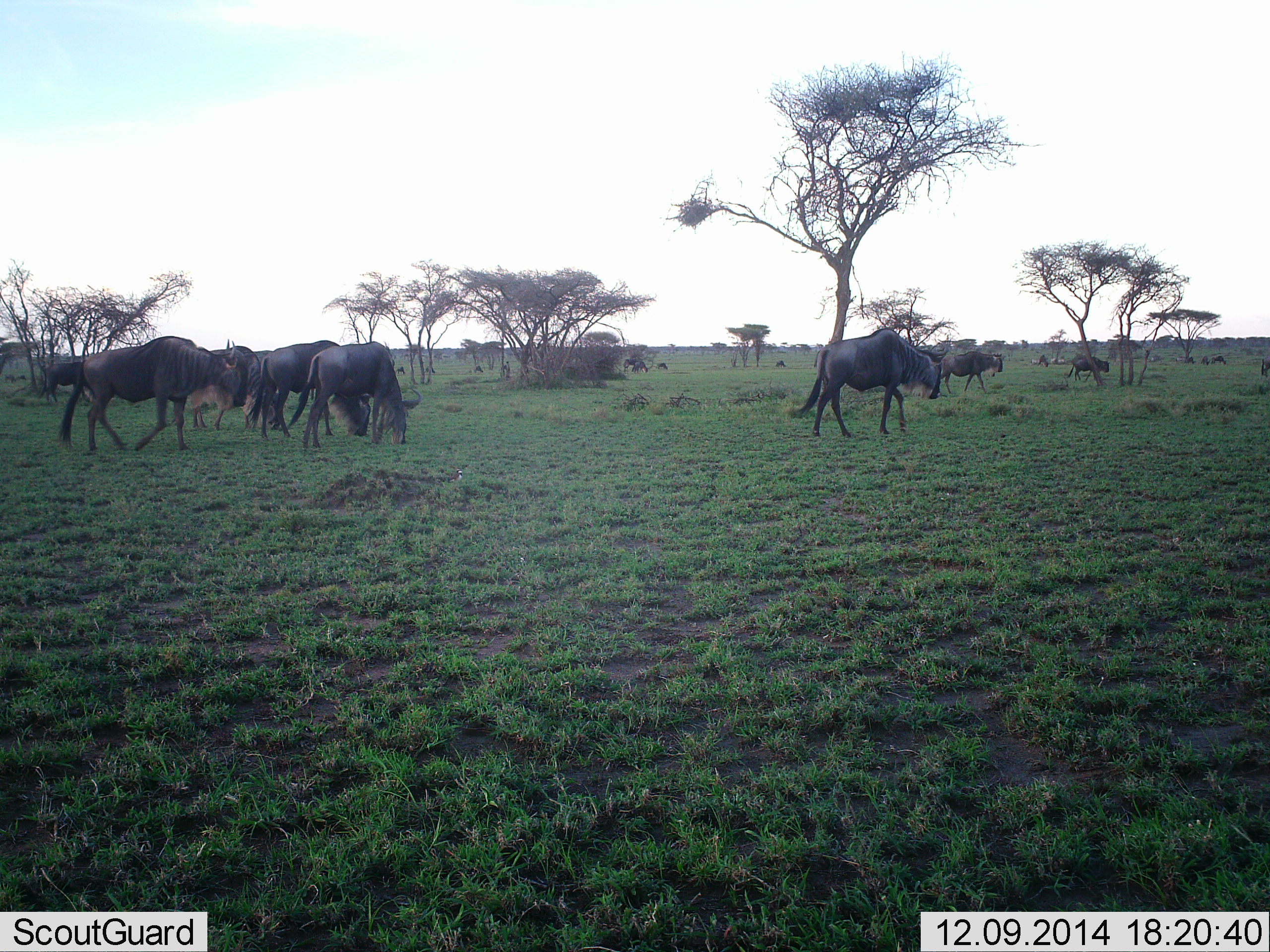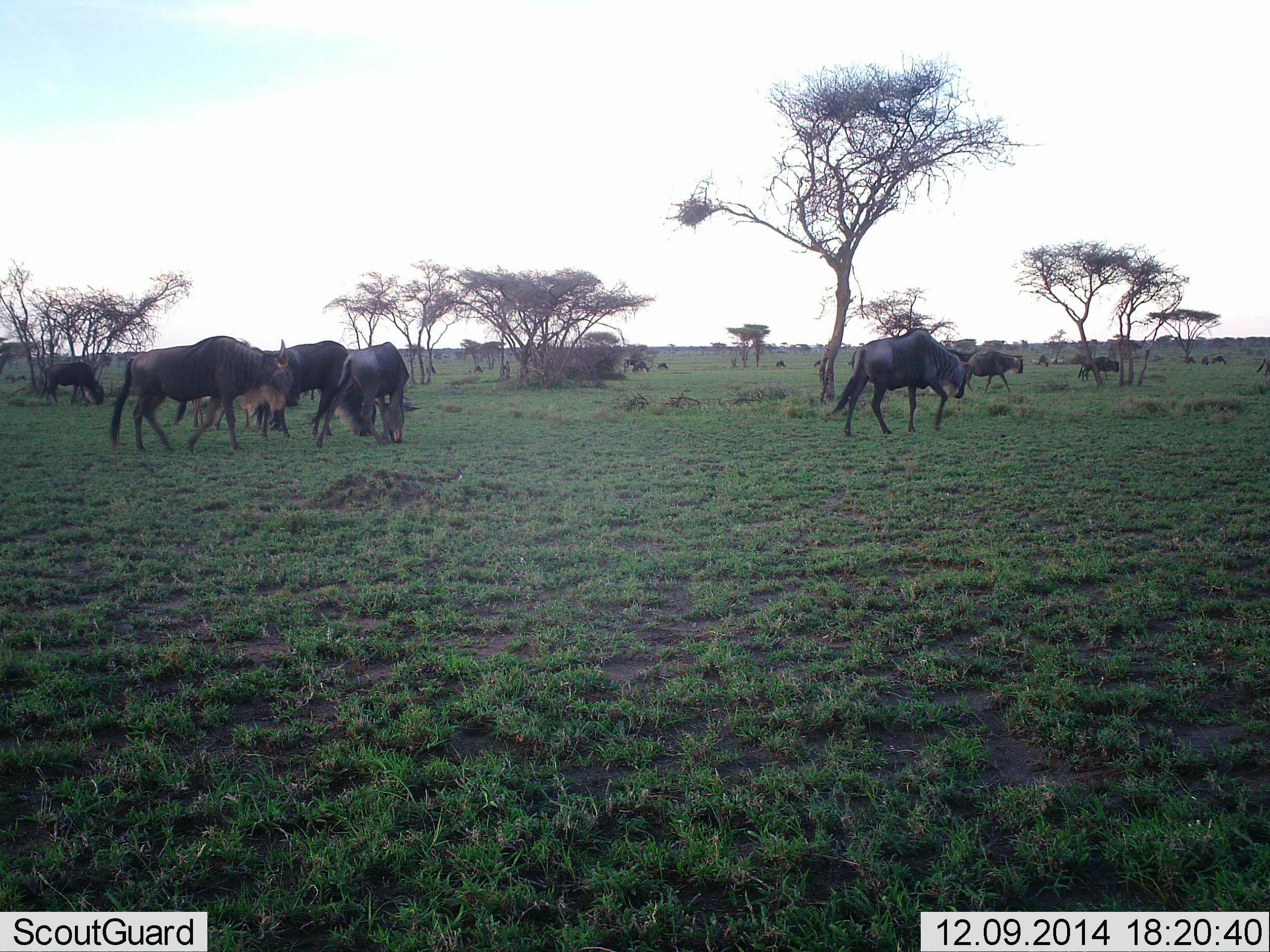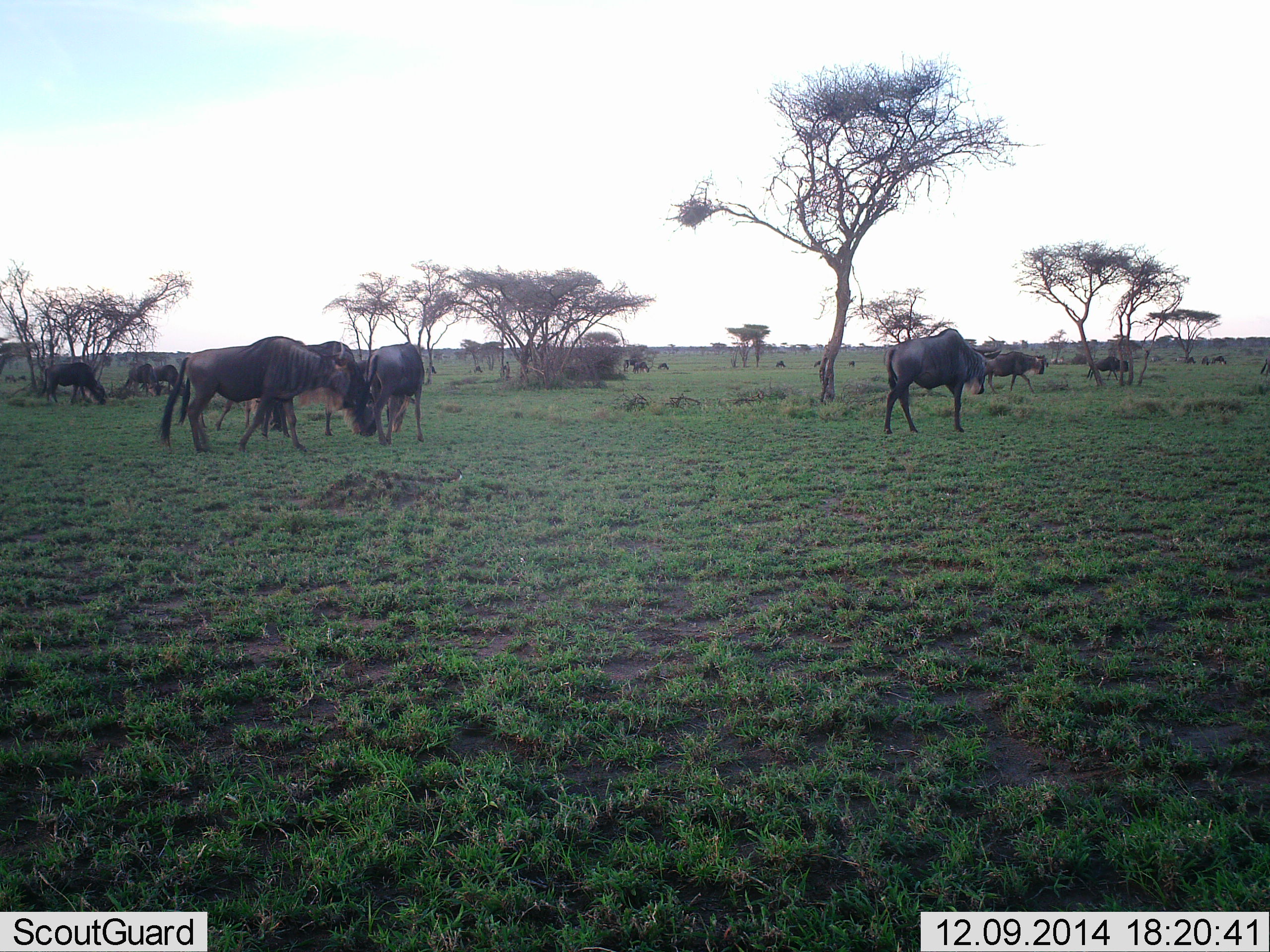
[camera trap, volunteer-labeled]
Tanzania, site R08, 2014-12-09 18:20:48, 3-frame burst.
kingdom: Animalia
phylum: Chordata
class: Mammalia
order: Artiodactyla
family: Bovidae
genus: Connochaetes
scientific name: Connochaetes taurinus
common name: blue wildebeest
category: wildebeest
Wildebeest (blue wildebeest) (Connochaetes taurinus), count 11-50. Behavior (volunteer vote fractions): standing 40%, resting 0%, moving 90%, interacting 0%. Young present (vote fraction): 0%. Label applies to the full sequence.